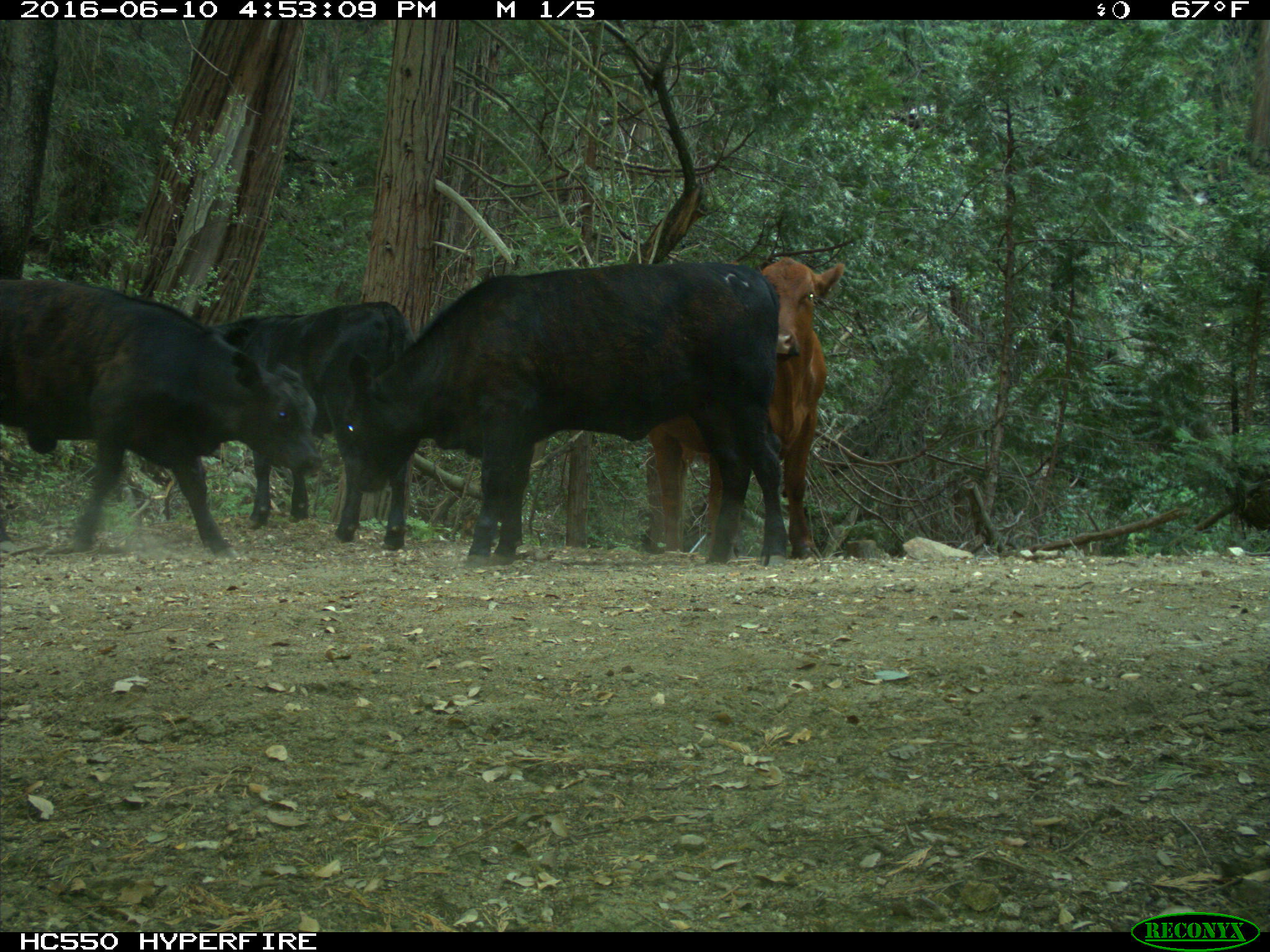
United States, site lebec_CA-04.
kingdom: Animalia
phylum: Chordata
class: Mammalia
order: Artiodactyla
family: Bovidae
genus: Bos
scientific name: Bos taurus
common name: domestic cow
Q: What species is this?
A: Bos taurus (domestic cow).